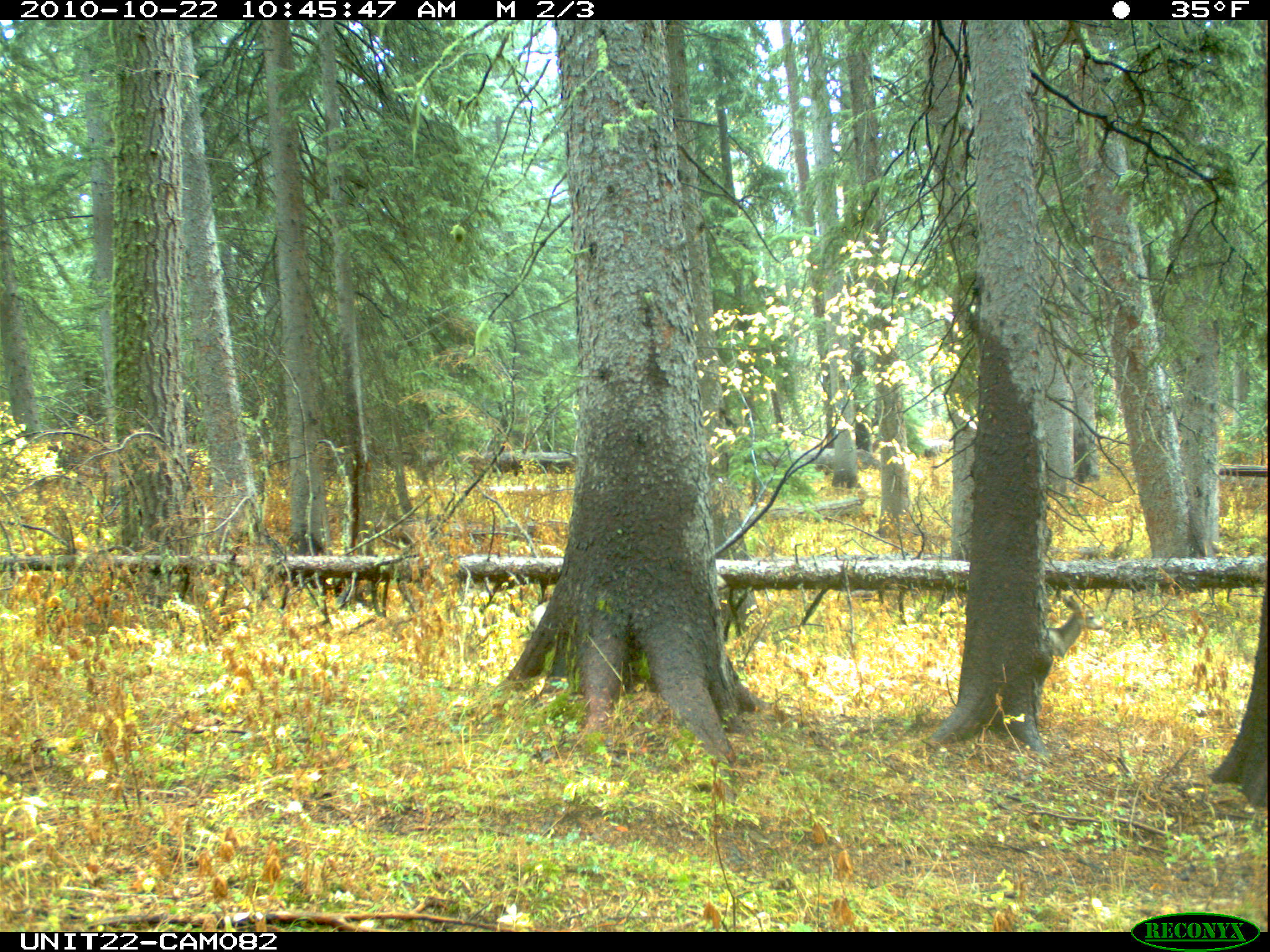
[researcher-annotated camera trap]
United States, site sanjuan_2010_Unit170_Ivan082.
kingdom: Animalia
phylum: Chordata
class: Mammalia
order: Artiodactyla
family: Cervidae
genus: Odocoileus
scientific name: Odocoileus hemionus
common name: mule deer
Odocoileus hemionus (mule deer).